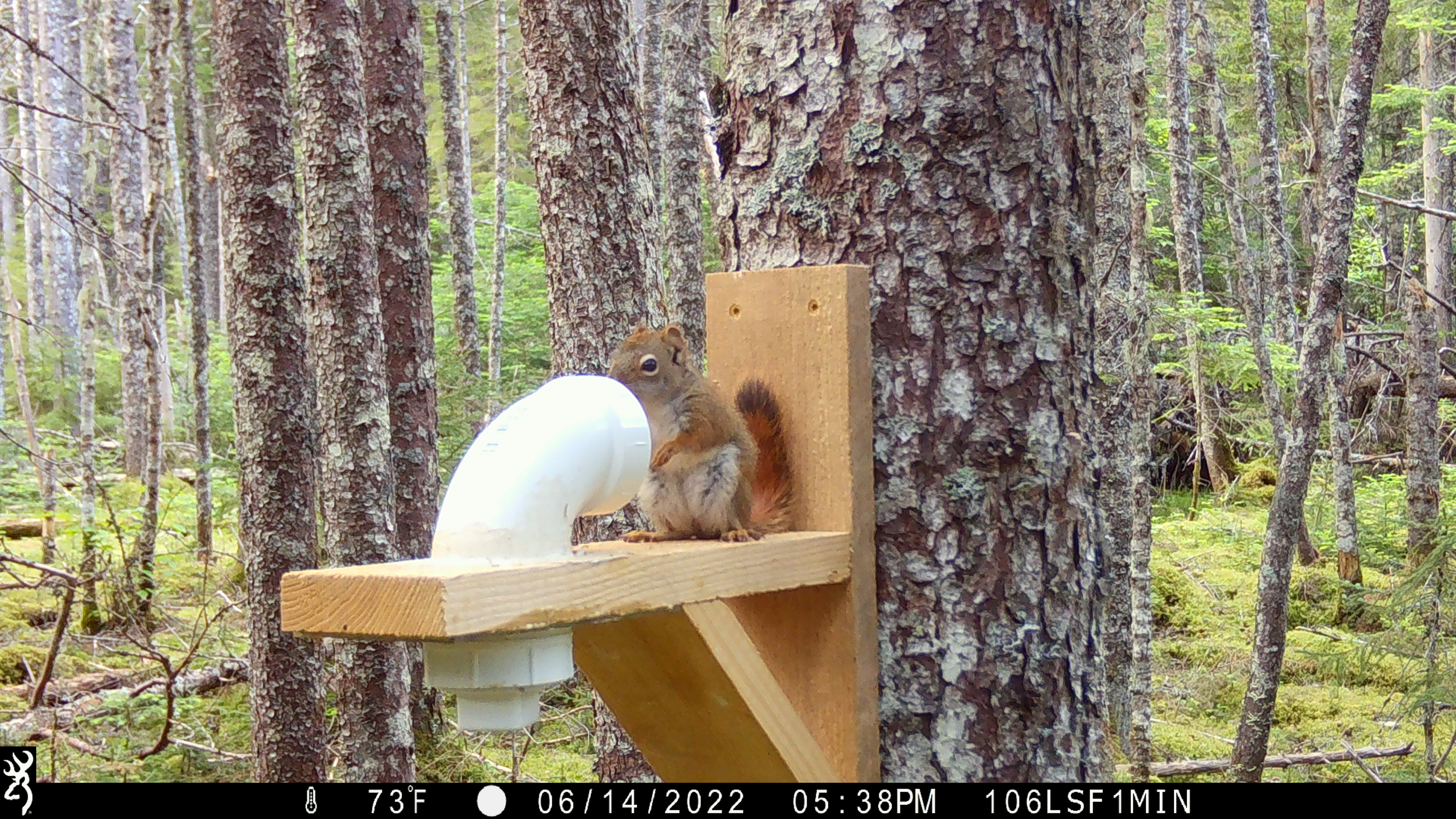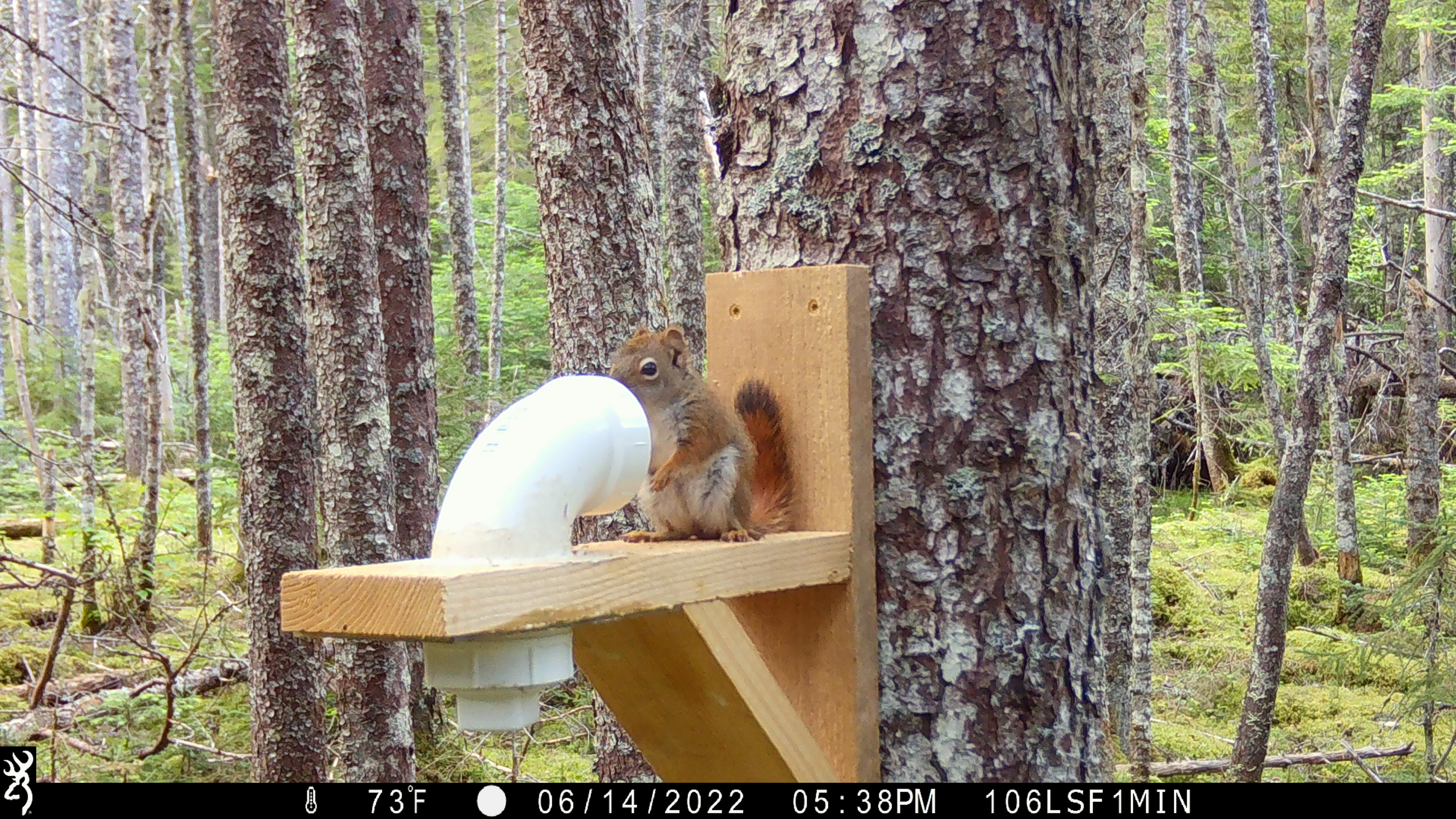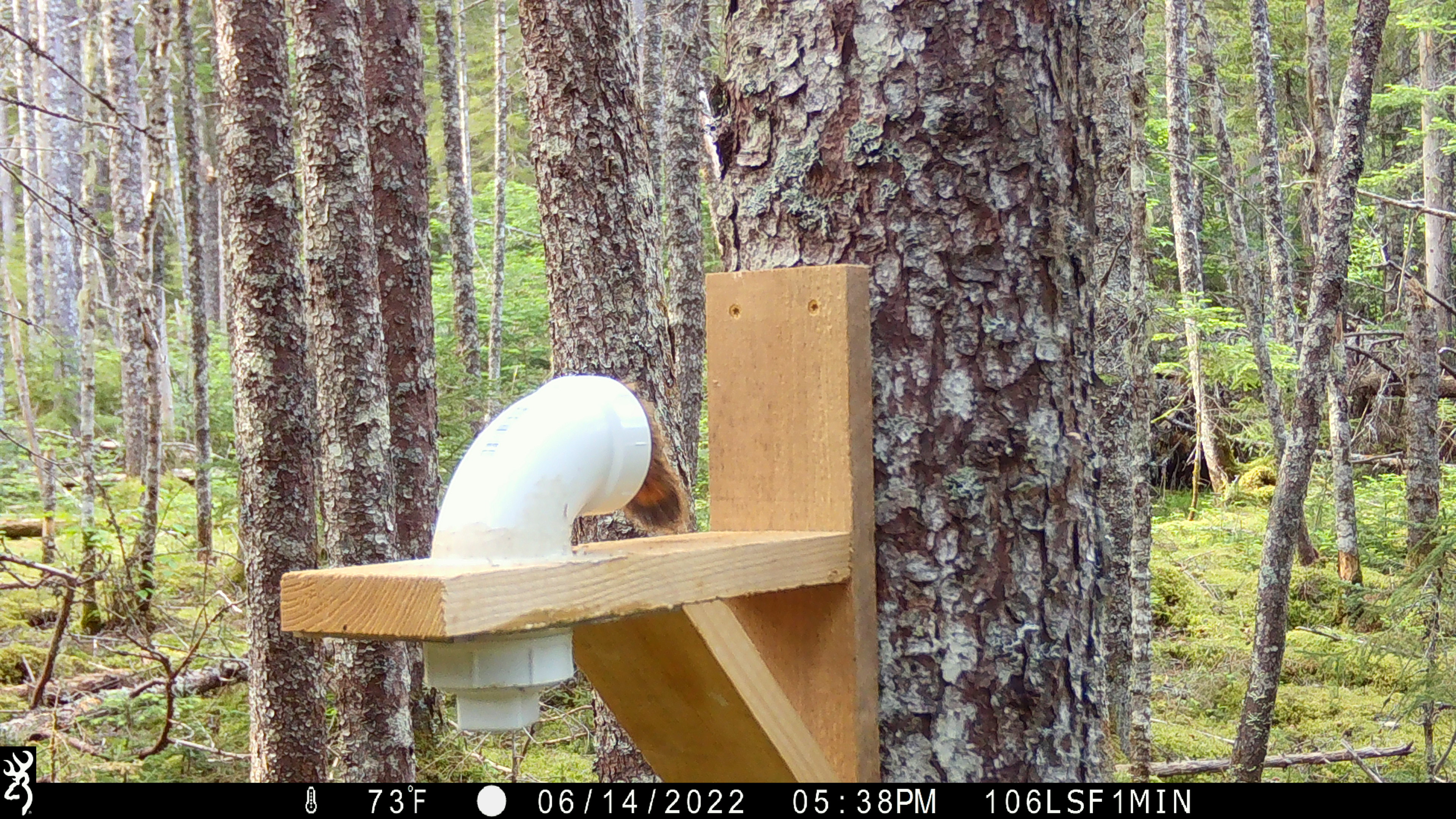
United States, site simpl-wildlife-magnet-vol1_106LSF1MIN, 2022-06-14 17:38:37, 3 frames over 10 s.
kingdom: Animalia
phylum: Chordata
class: Mammalia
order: Rodentia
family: Sciuridae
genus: Tamiasciurus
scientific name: Tamiasciurus hudsonicus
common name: red squirrel